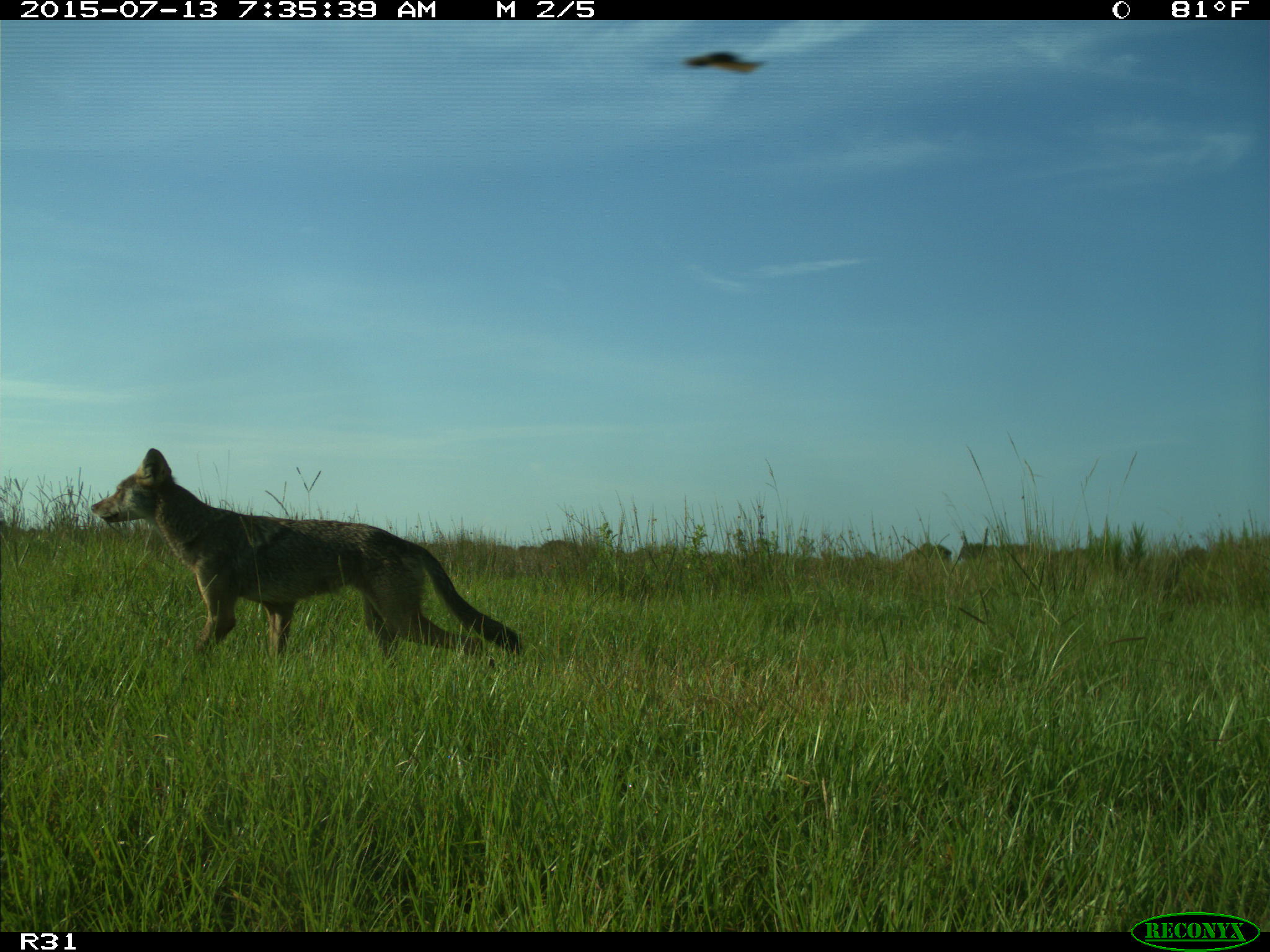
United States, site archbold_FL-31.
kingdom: Animalia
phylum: Chordata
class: Mammalia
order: Carnivora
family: Canidae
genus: Canis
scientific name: Canis latrans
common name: coyote